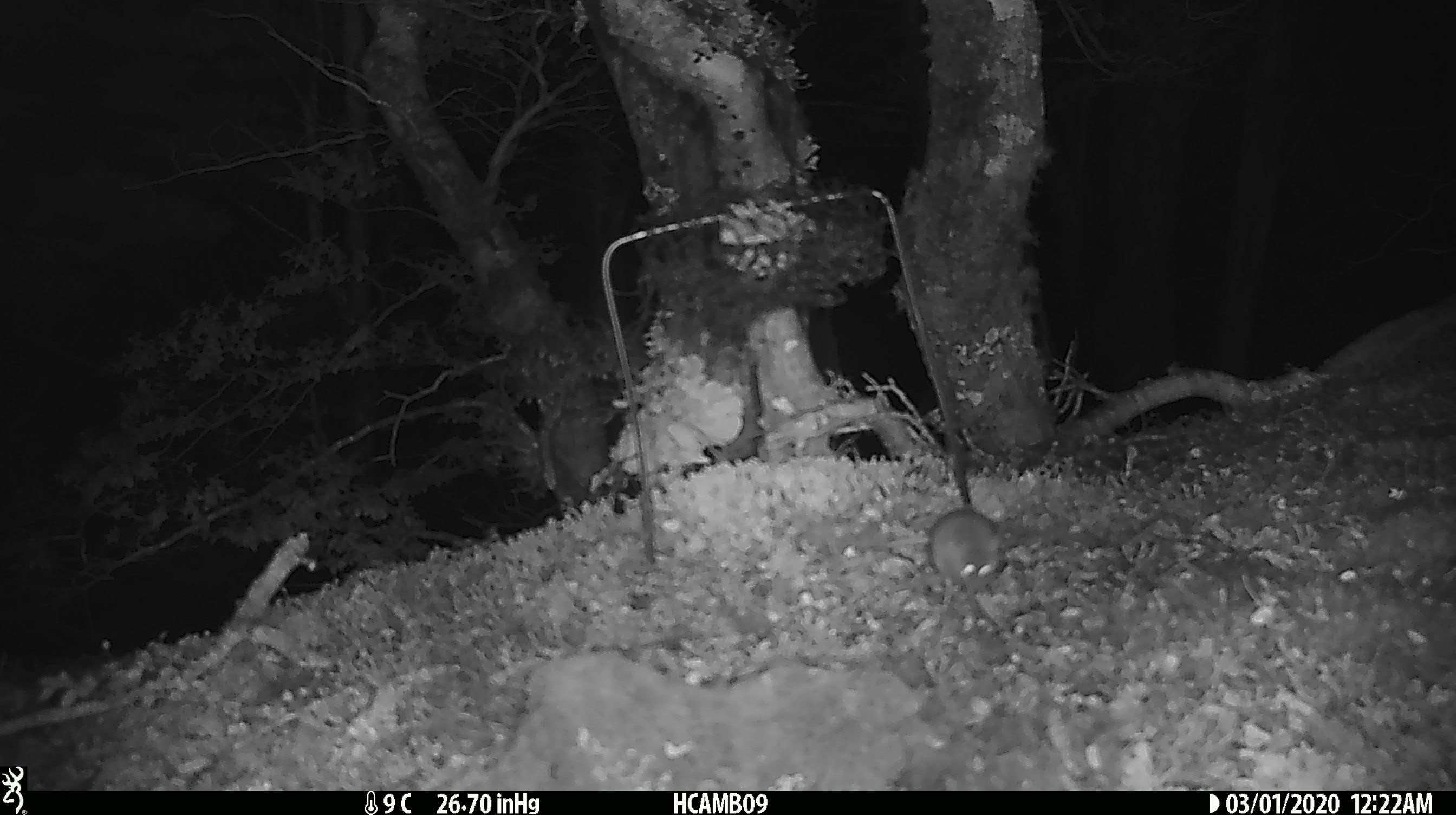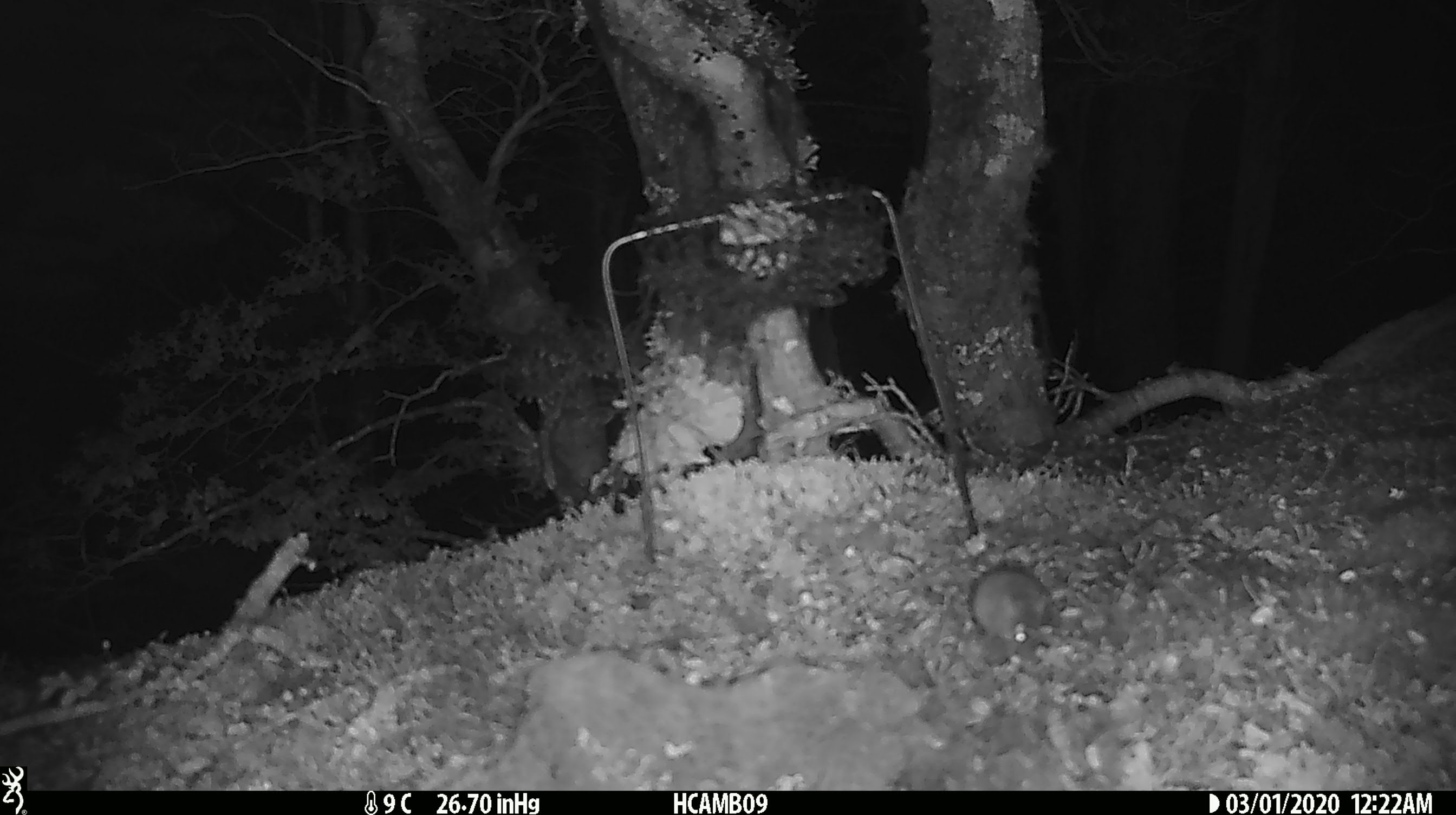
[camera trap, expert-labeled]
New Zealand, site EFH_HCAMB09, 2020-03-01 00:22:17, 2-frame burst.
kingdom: Animalia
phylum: Chordata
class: Mammalia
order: Rodentia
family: Muridae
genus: Mus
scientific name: Mus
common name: mouse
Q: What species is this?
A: Mouse (Mus).